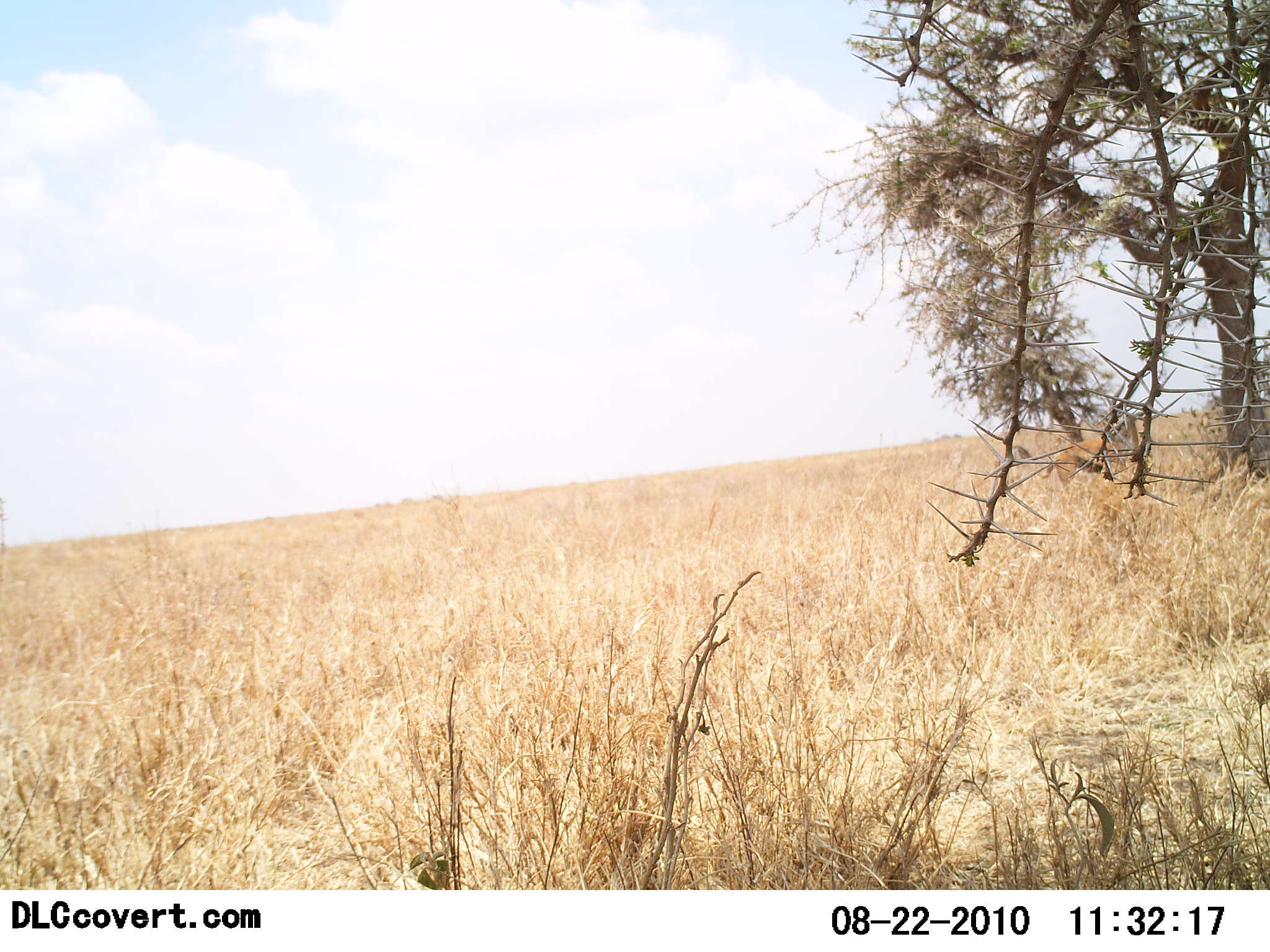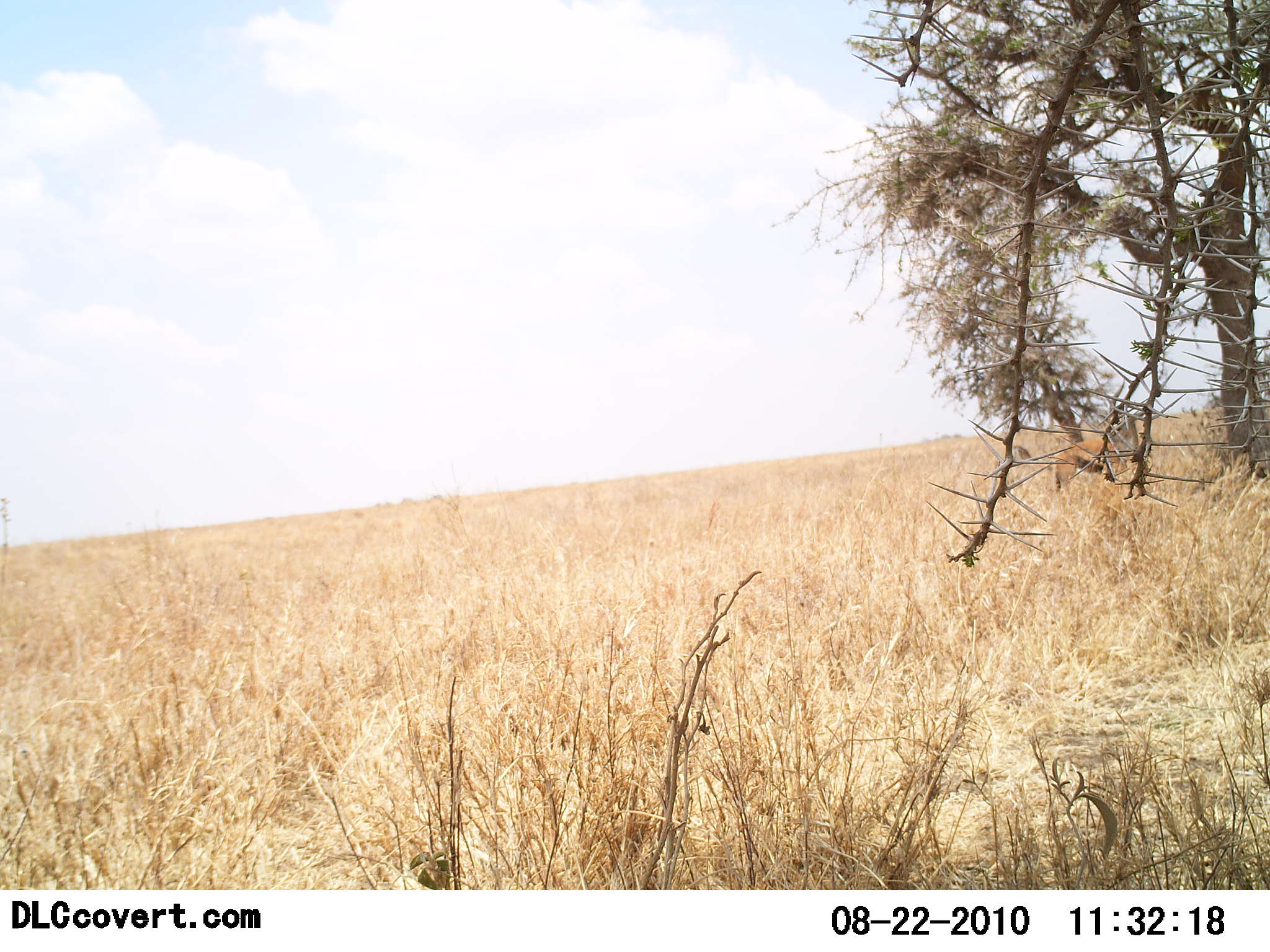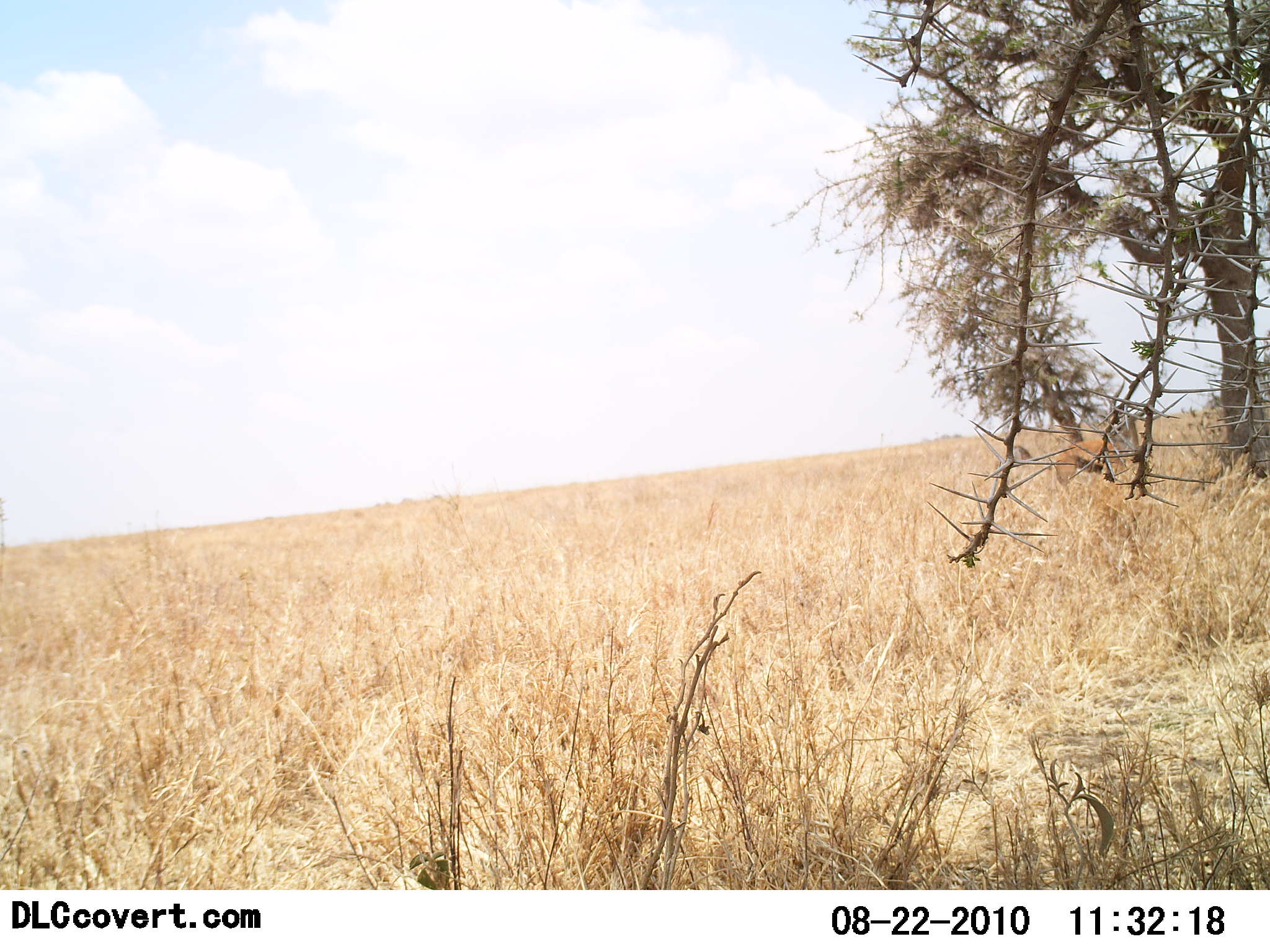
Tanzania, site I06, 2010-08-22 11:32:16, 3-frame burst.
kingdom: Animalia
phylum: Chordata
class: Mammalia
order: Artiodactyla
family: Bovidae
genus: Eudorcas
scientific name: Eudorcas thomsonii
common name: thomson's gazelle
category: gazellethomsons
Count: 1.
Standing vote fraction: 70%.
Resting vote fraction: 0%.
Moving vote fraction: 0%.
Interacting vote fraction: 0%.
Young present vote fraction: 0%.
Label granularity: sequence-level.